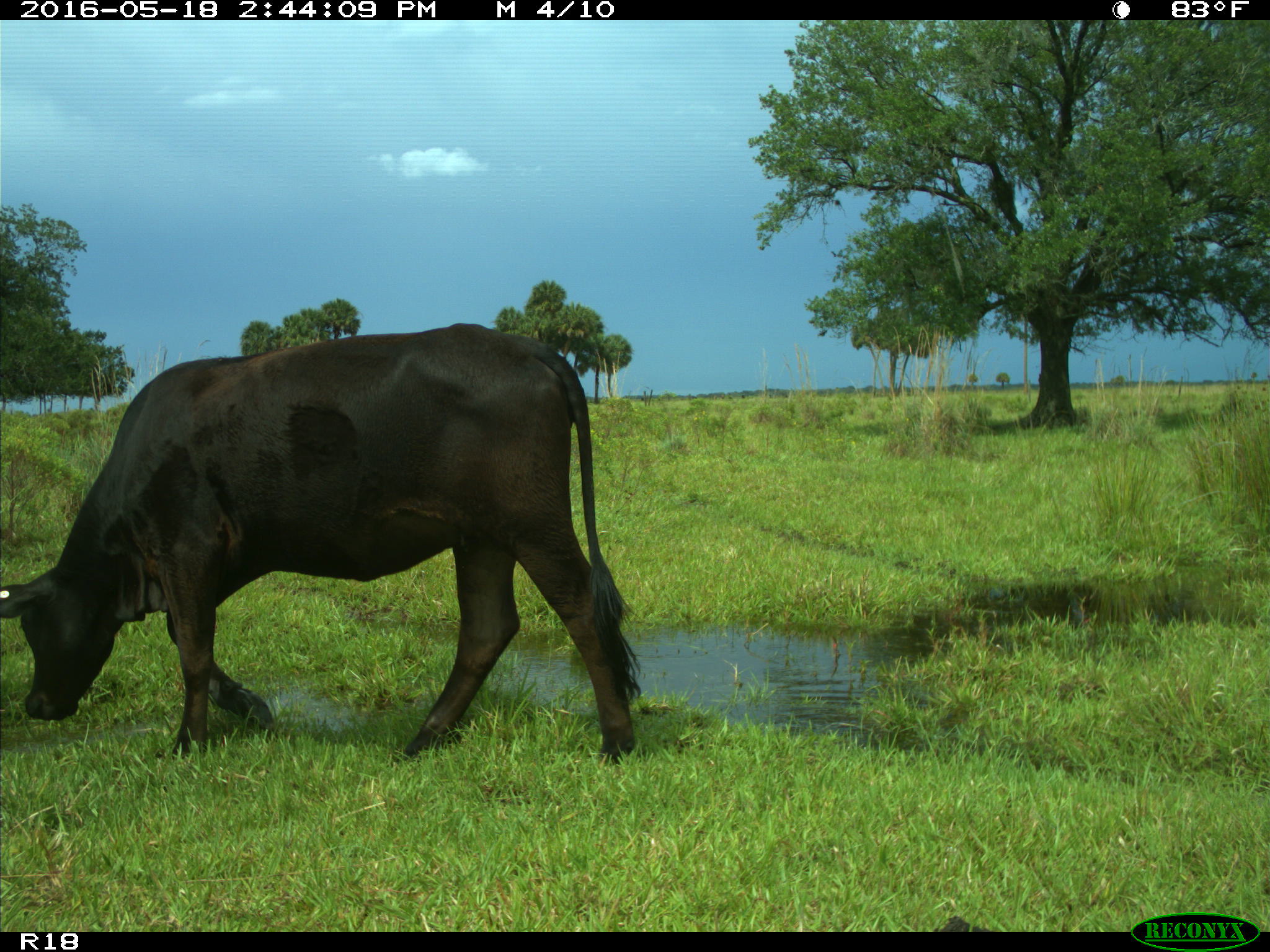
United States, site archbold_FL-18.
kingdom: Animalia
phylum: Chordata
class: Mammalia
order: Artiodactyla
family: Bovidae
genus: Bos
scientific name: Bos taurus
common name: domestic cow